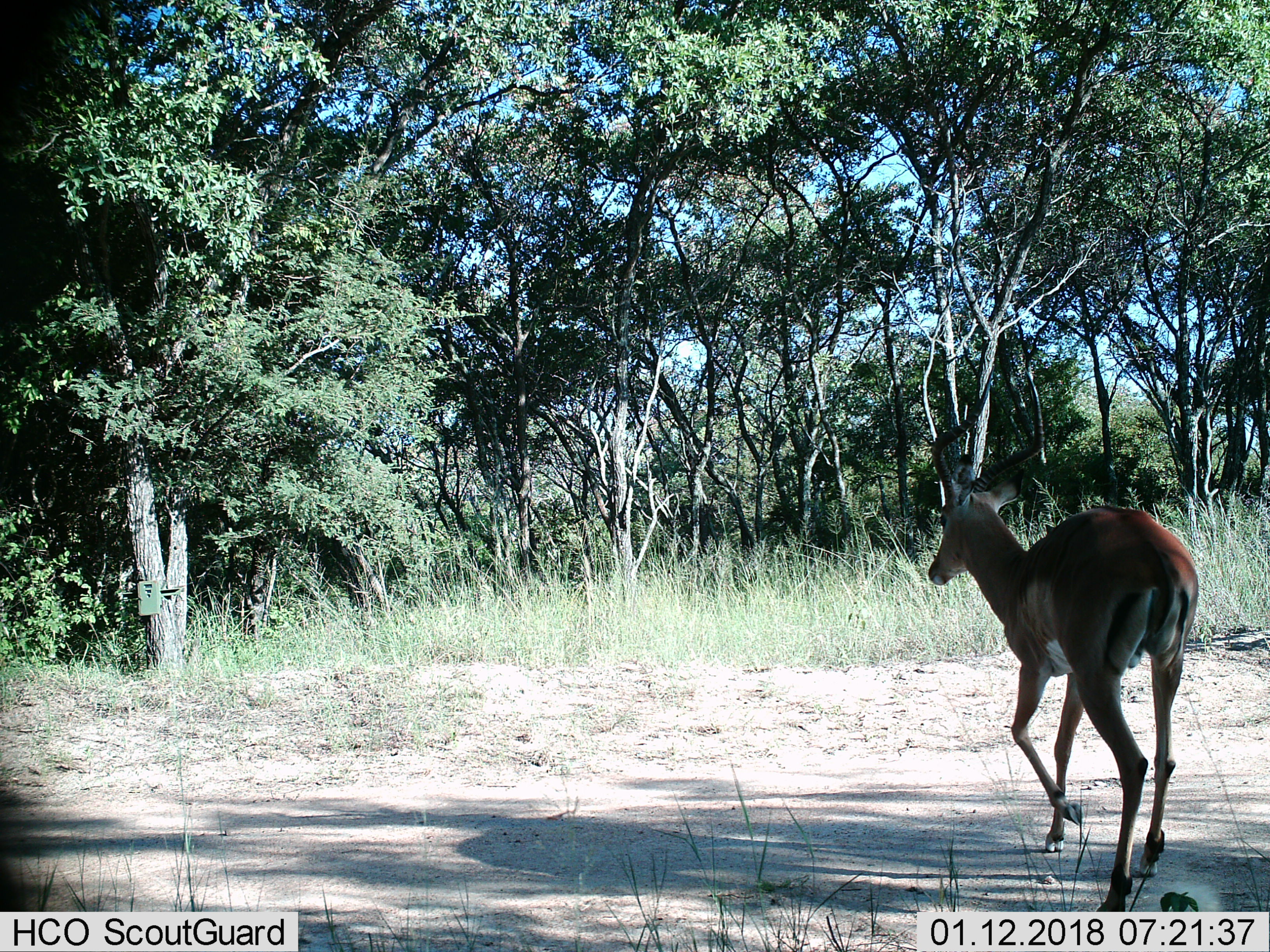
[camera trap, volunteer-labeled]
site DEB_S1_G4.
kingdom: Animalia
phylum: Chordata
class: Mammalia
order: Artiodactyla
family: Bovidae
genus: Aepyceros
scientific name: Aepyceros melampus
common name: impala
Impala (Aepyceros melampus), count 1. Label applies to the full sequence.